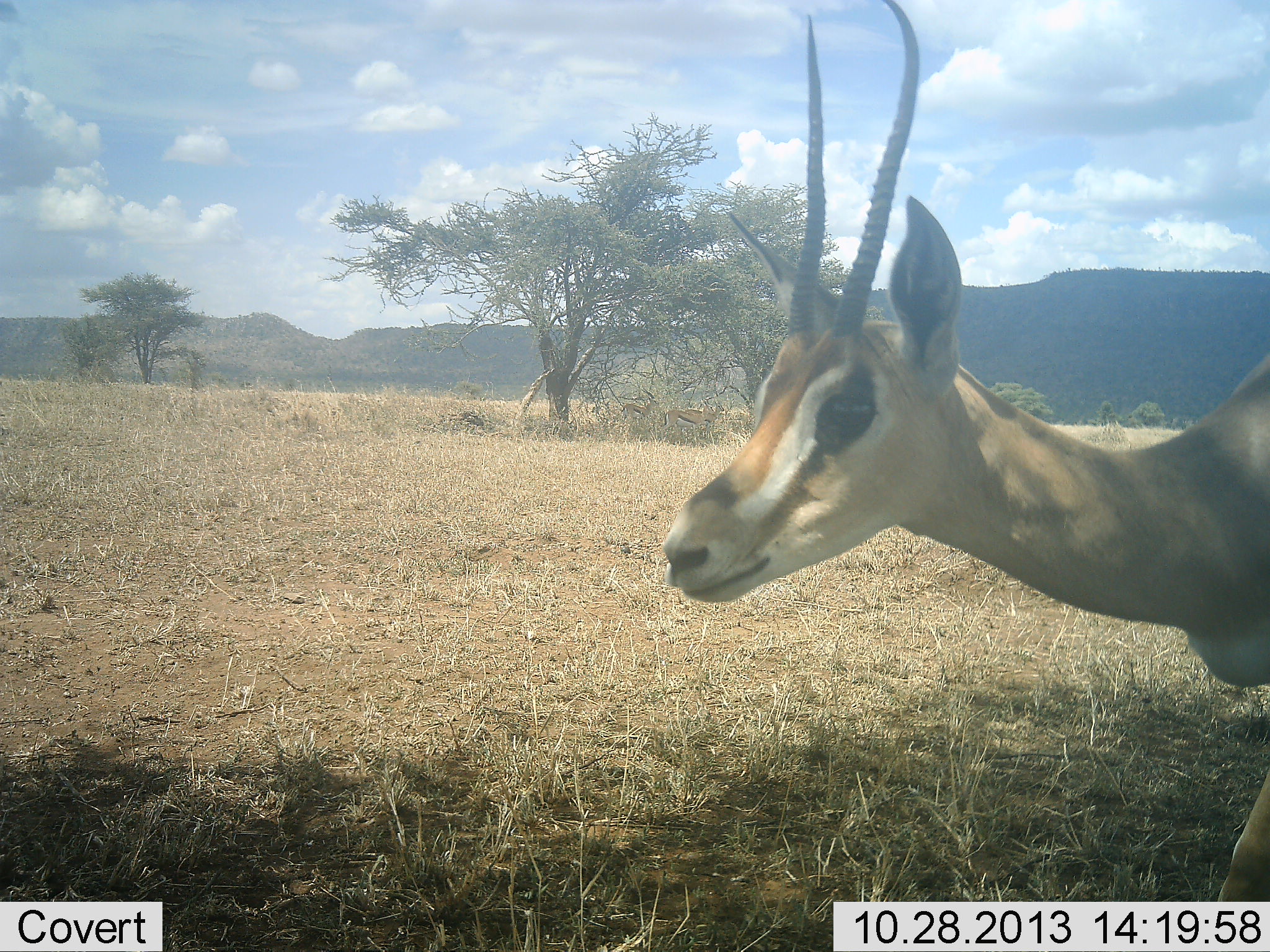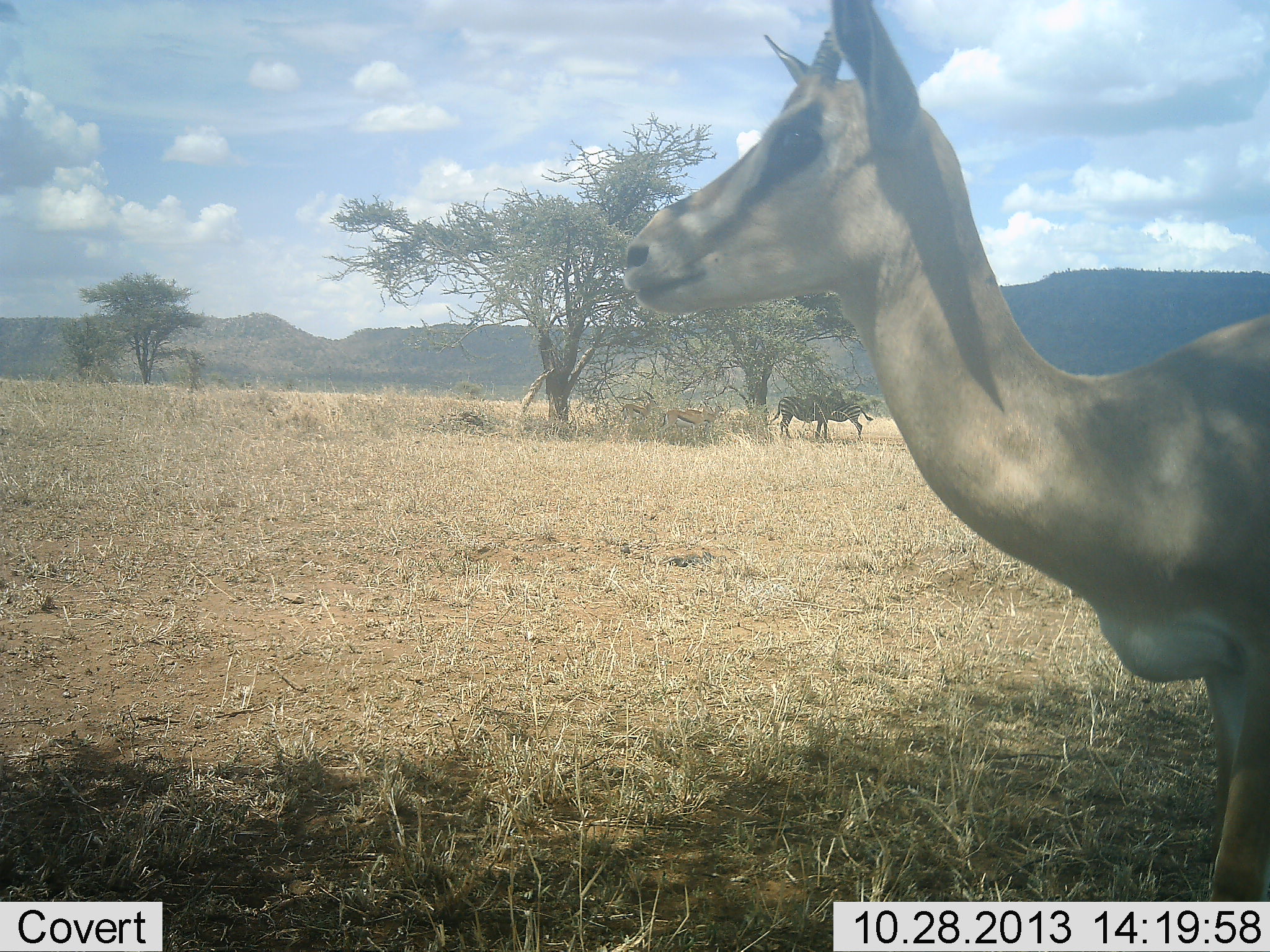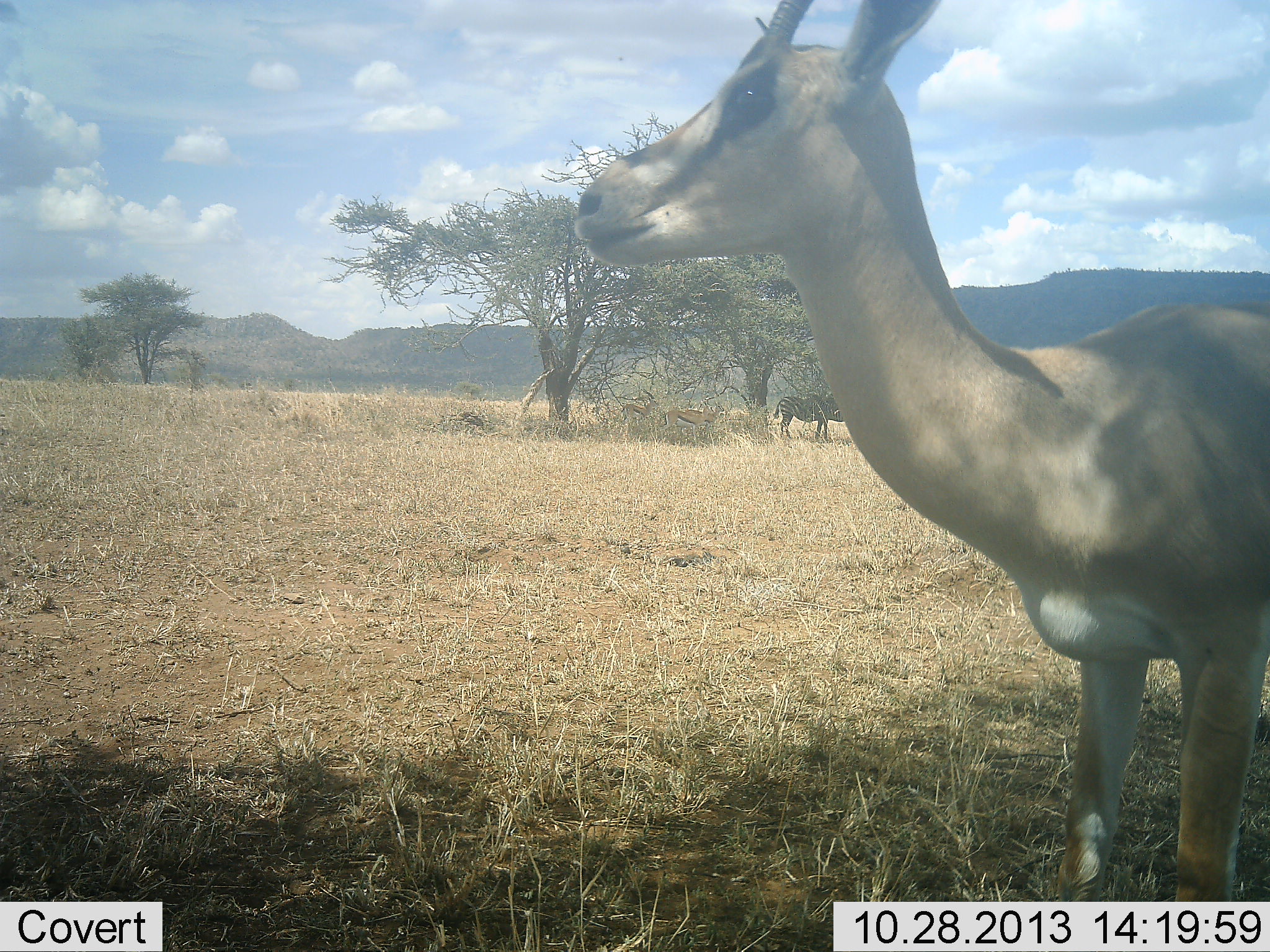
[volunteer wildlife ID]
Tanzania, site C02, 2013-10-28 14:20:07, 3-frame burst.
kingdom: Animalia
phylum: Chordata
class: Mammalia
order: Artiodactyla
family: Bovidae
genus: Nanger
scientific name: Nanger granti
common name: grant's gazelle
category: gazellegrants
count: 1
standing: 75%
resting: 0%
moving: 25%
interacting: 0%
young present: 0%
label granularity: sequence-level